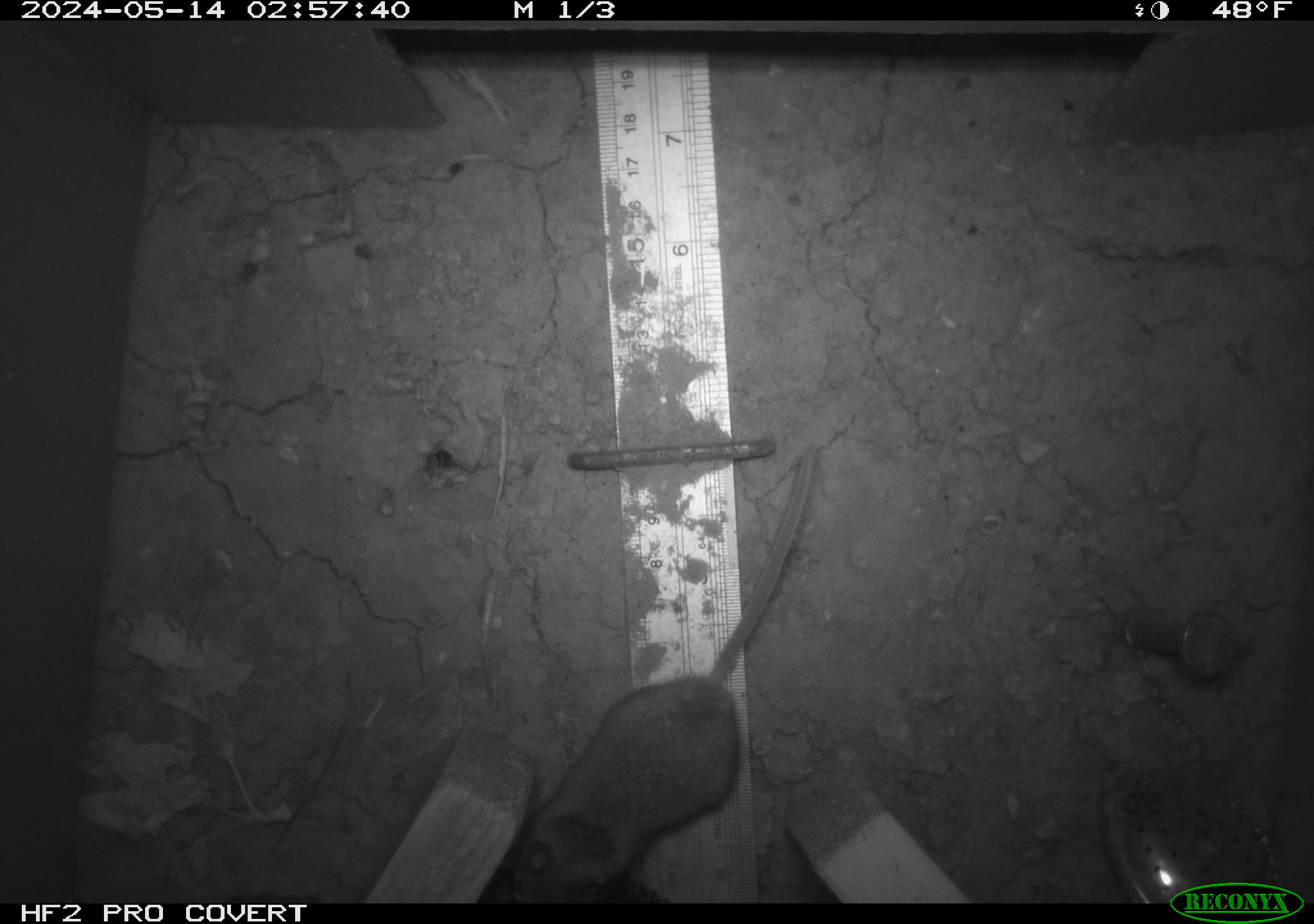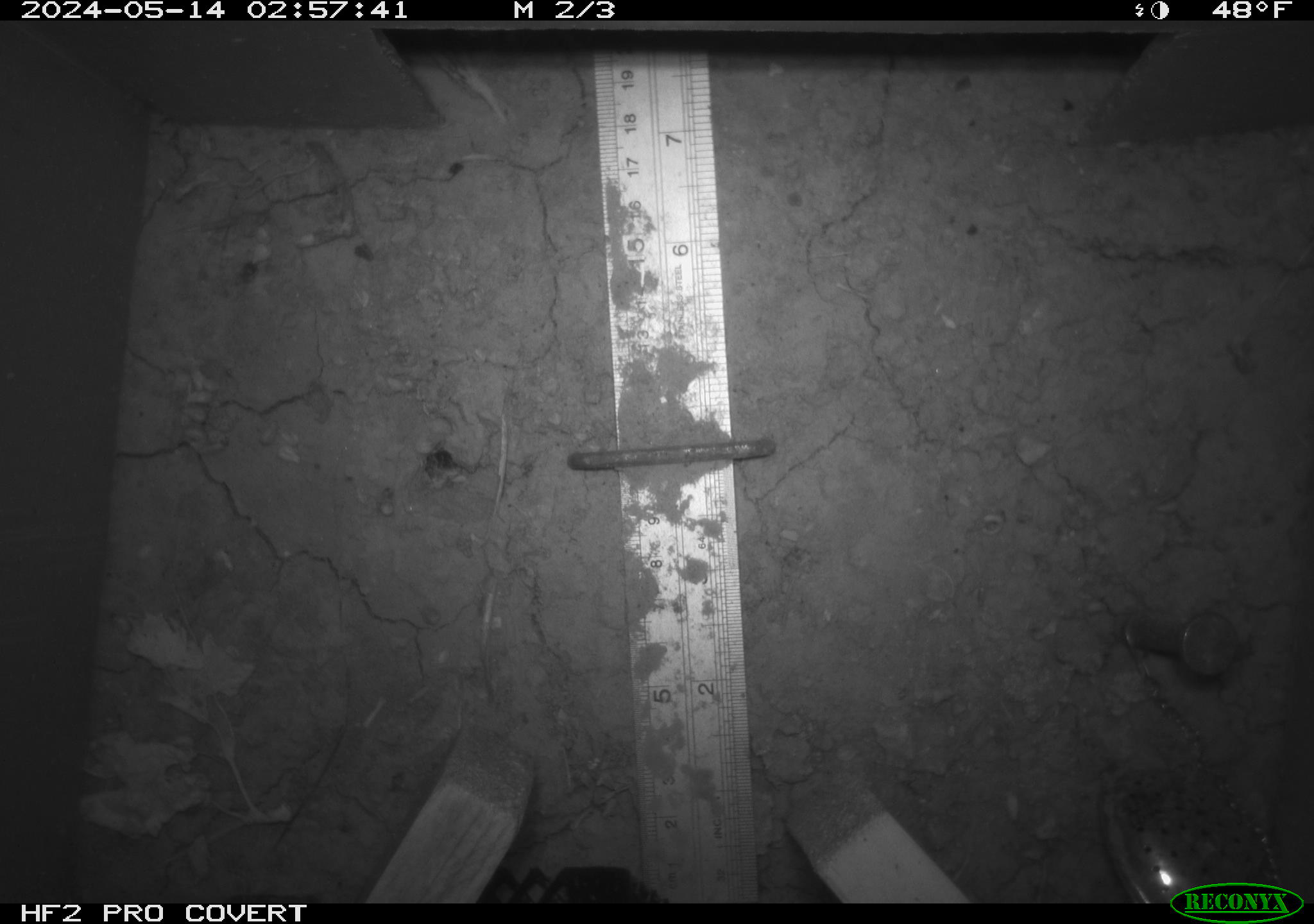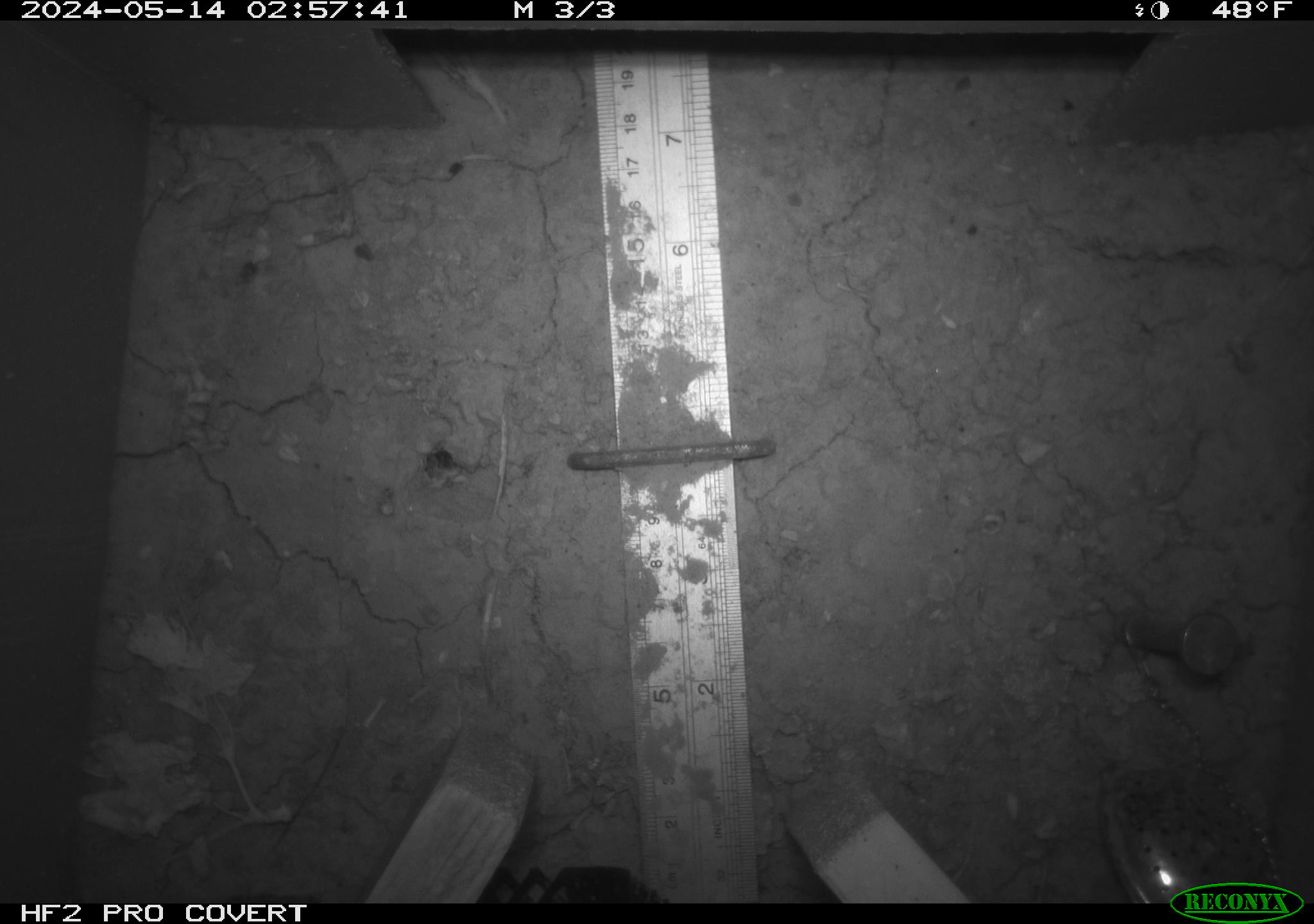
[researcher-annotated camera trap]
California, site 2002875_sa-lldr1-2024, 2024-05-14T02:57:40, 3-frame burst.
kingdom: Animalia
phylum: Chordata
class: Mammalia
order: Rodentia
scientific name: Rodentia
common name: rodent